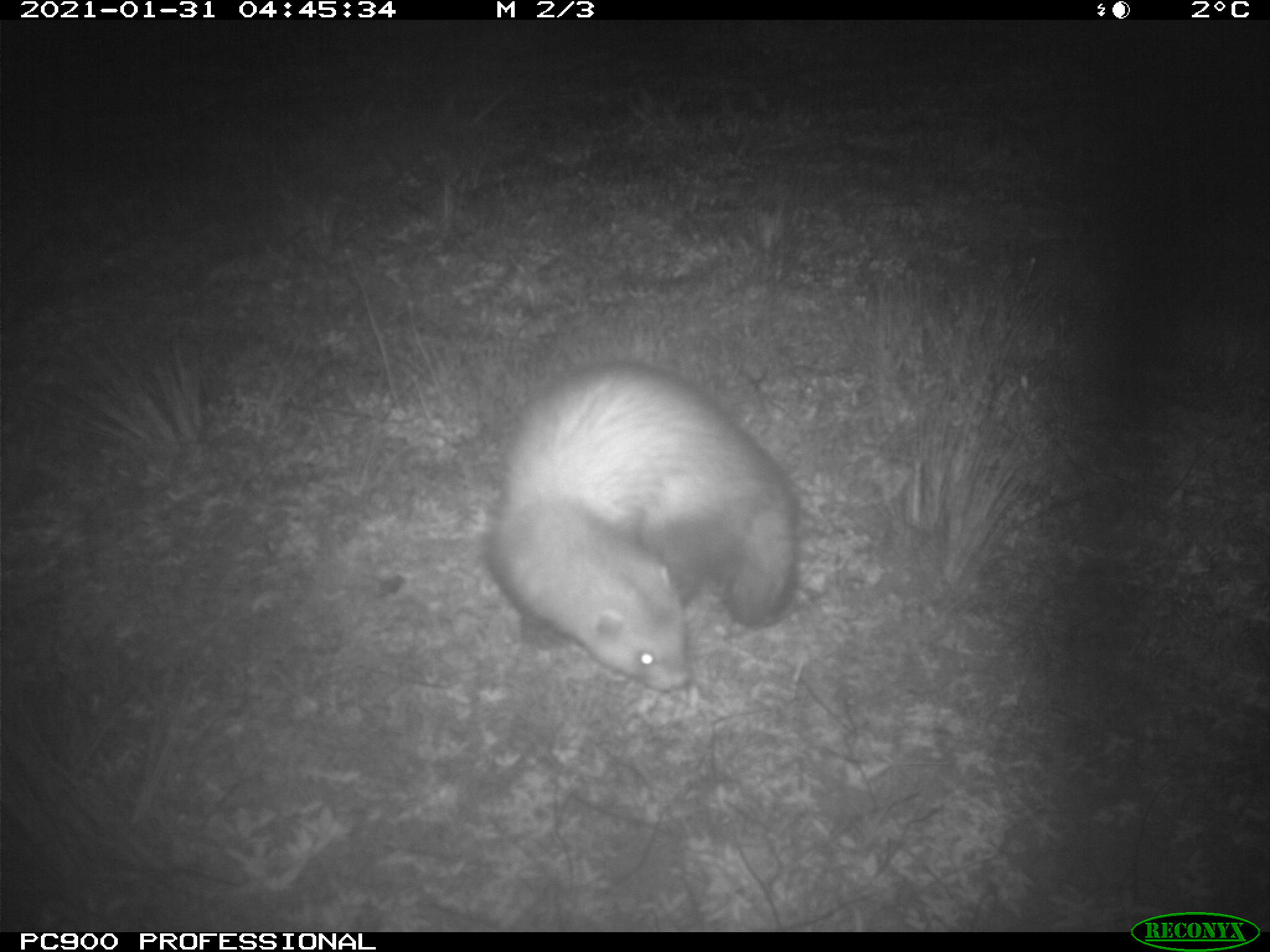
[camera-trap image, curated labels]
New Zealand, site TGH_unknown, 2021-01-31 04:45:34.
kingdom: Animalia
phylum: Chordata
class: Mammalia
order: Carnivora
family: Mustelidae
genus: Mustela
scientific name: Mustela furo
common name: ferret